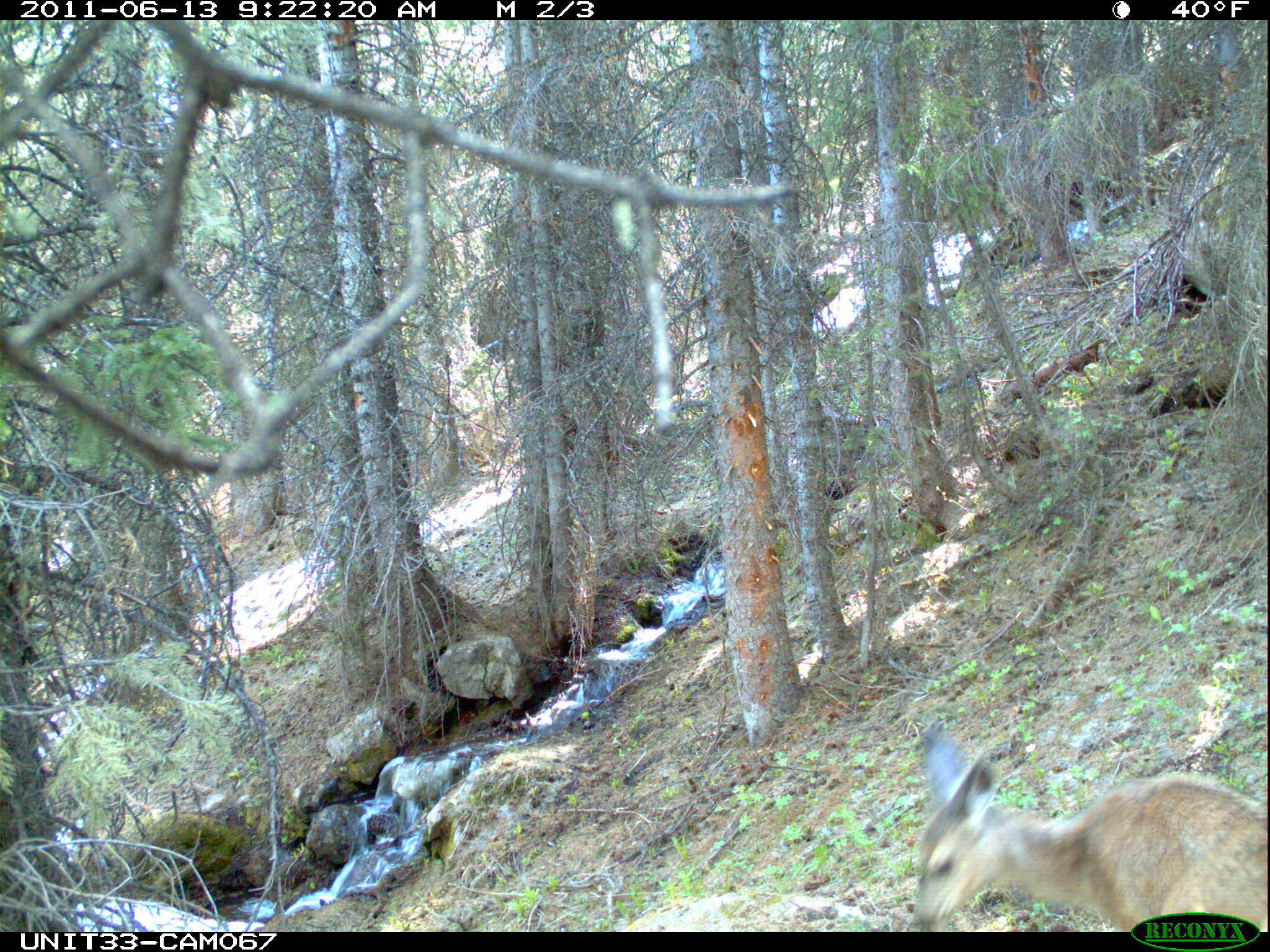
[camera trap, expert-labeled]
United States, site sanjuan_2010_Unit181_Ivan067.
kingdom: Animalia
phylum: Chordata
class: Mammalia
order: Artiodactyla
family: Cervidae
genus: Odocoileus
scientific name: Odocoileus hemionus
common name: mule deer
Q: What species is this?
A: Odocoileus hemionus (mule deer).